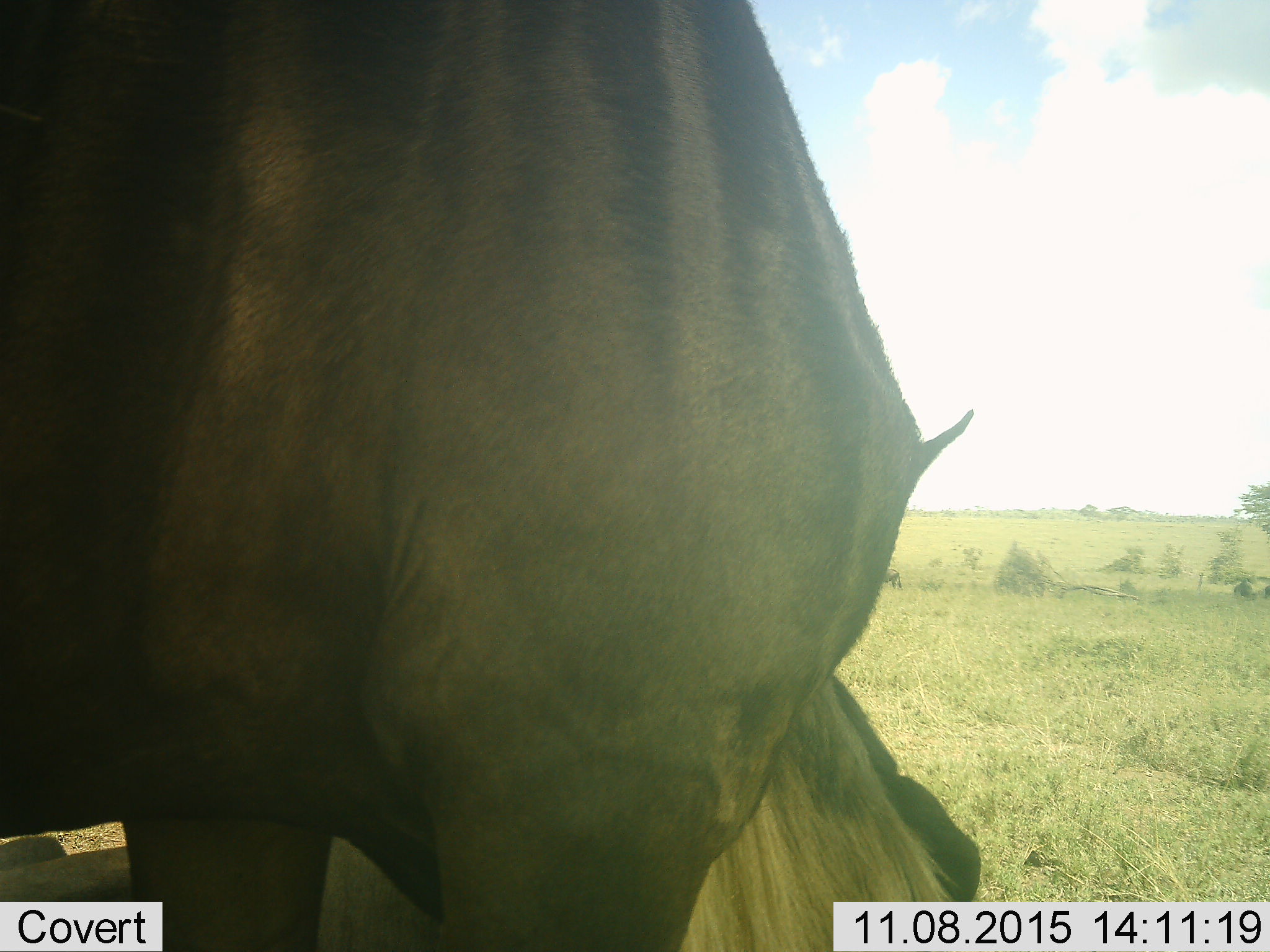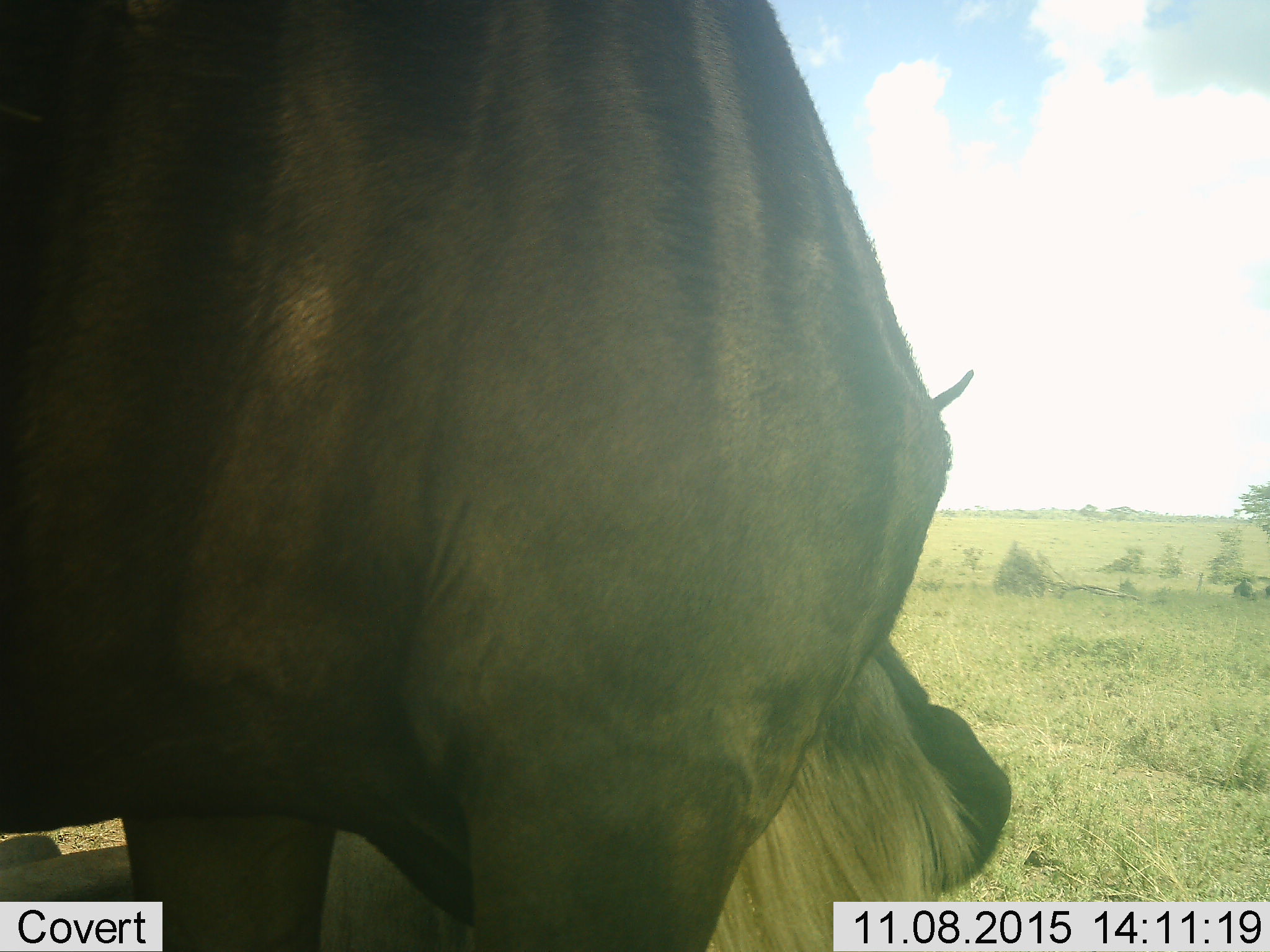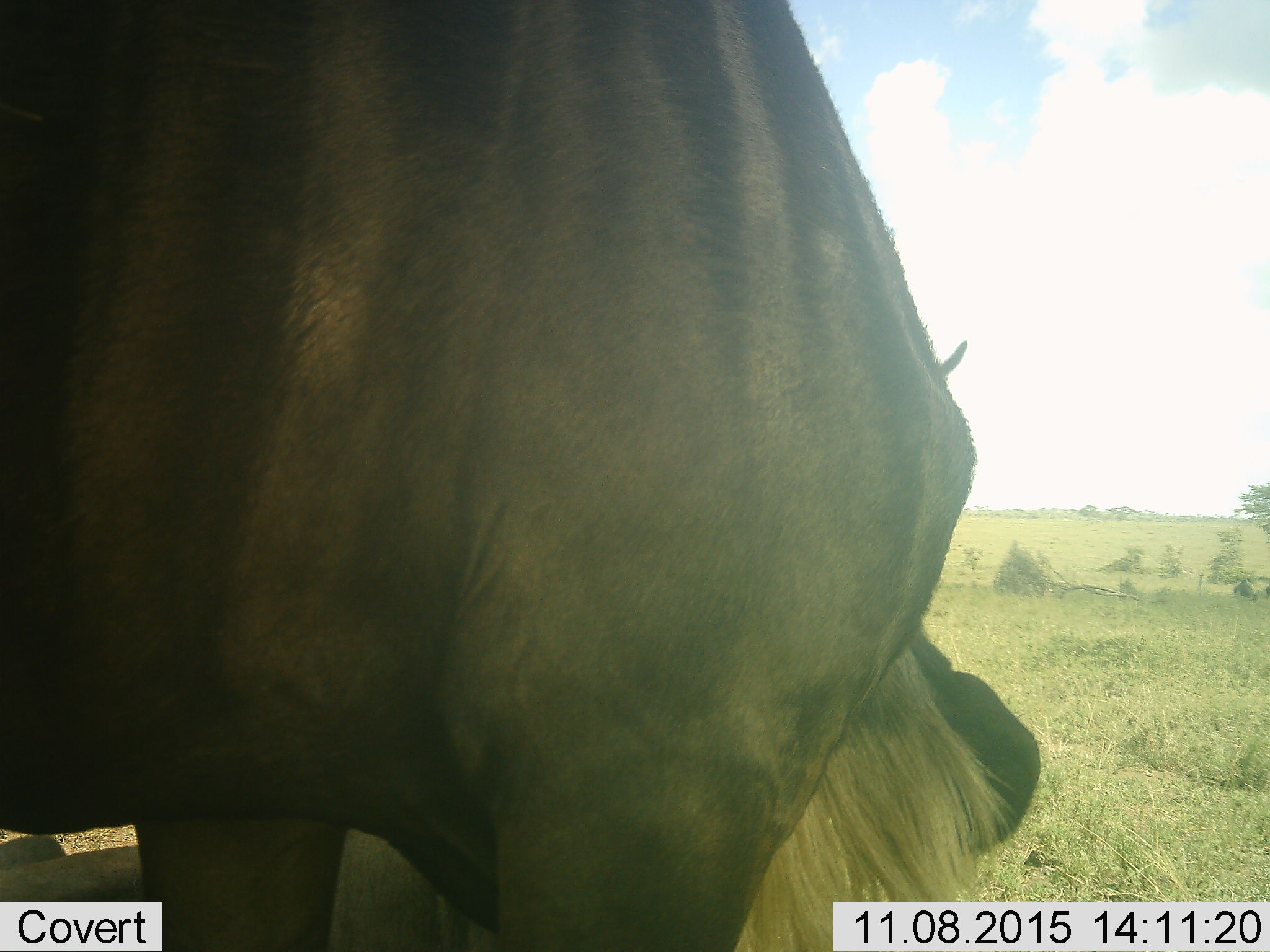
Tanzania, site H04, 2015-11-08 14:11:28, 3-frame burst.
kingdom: Animalia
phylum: Chordata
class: Mammalia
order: Artiodactyla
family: Bovidae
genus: Connochaetes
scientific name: Connochaetes taurinus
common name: blue wildebeest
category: wildebeest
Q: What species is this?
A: Wildebeest (blue wildebeest) (Connochaetes taurinus).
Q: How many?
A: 1.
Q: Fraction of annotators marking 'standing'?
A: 100%.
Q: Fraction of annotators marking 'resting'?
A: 43%.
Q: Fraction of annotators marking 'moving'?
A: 0%.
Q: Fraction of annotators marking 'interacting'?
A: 0%.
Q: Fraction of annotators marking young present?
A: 0%.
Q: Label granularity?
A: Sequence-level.